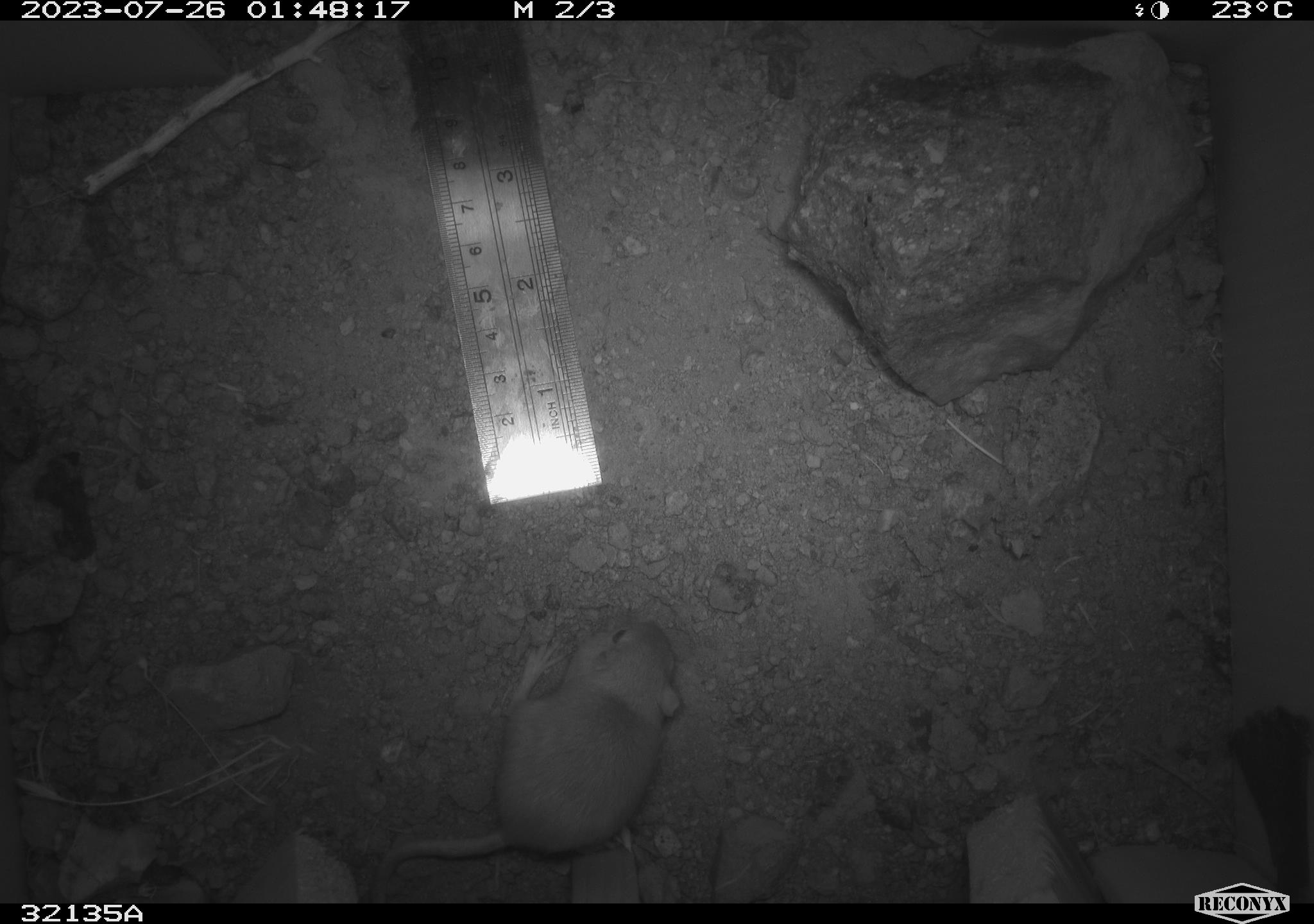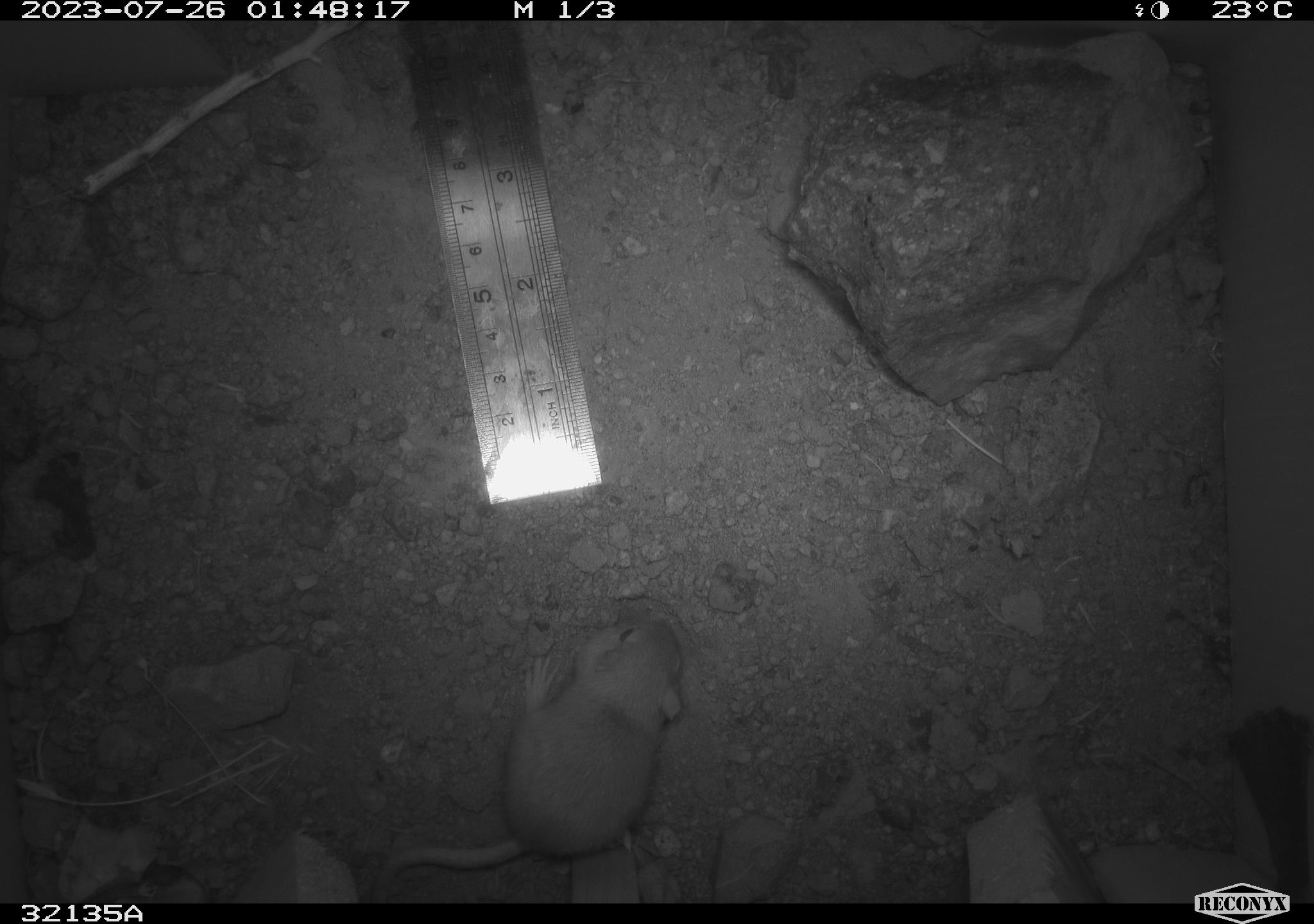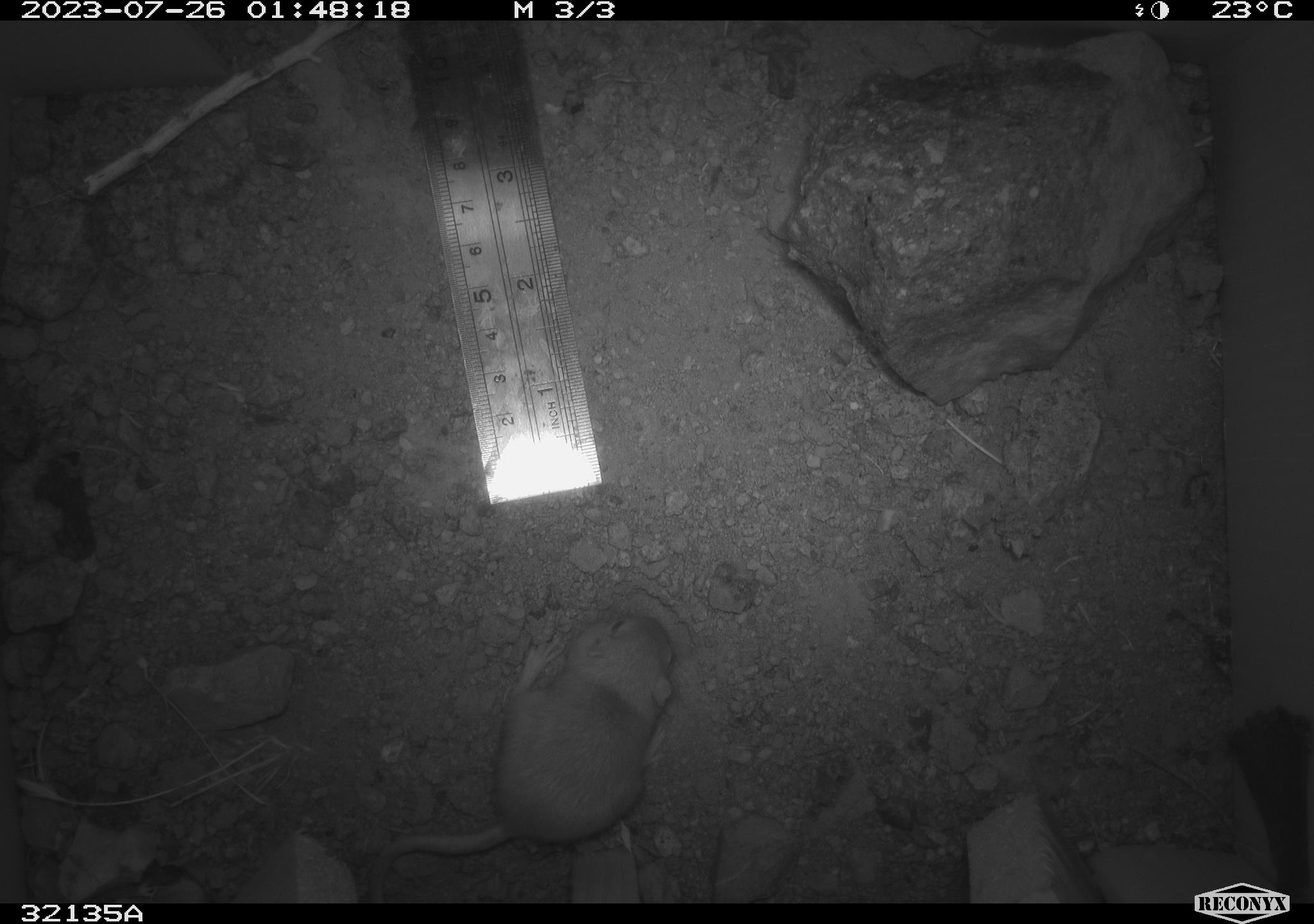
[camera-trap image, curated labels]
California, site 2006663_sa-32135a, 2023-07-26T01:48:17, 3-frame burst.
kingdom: Animalia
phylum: Chordata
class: Mammalia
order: Rodentia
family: Heteromyidae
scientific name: Heteromyidae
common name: kangaroo rats and pocket mice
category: heteromyidae family